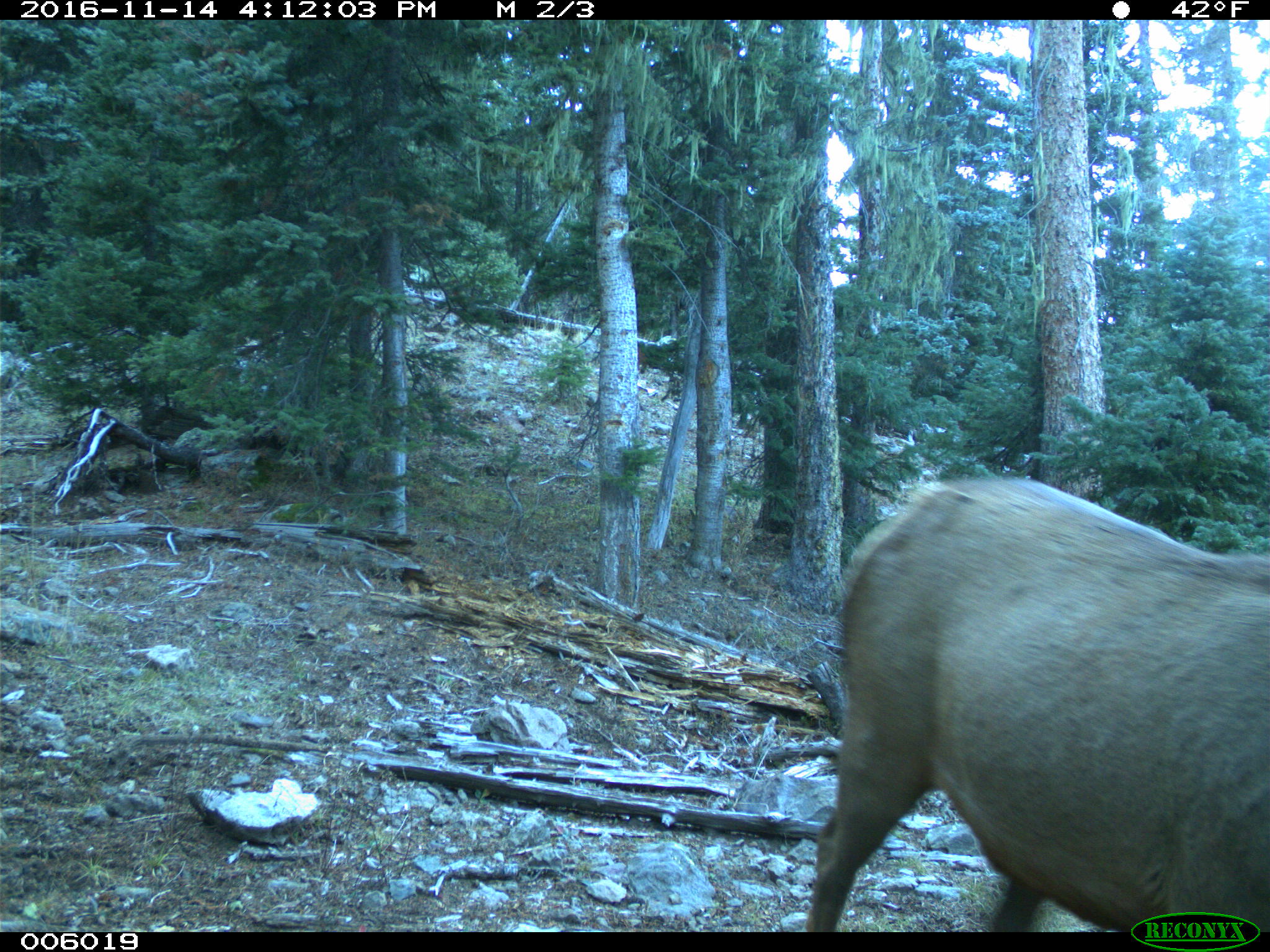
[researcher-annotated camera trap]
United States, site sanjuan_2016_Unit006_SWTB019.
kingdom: Animalia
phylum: Chordata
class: Mammalia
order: Artiodactyla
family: Cervidae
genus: Cervus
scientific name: Cervus elaphus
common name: red deer